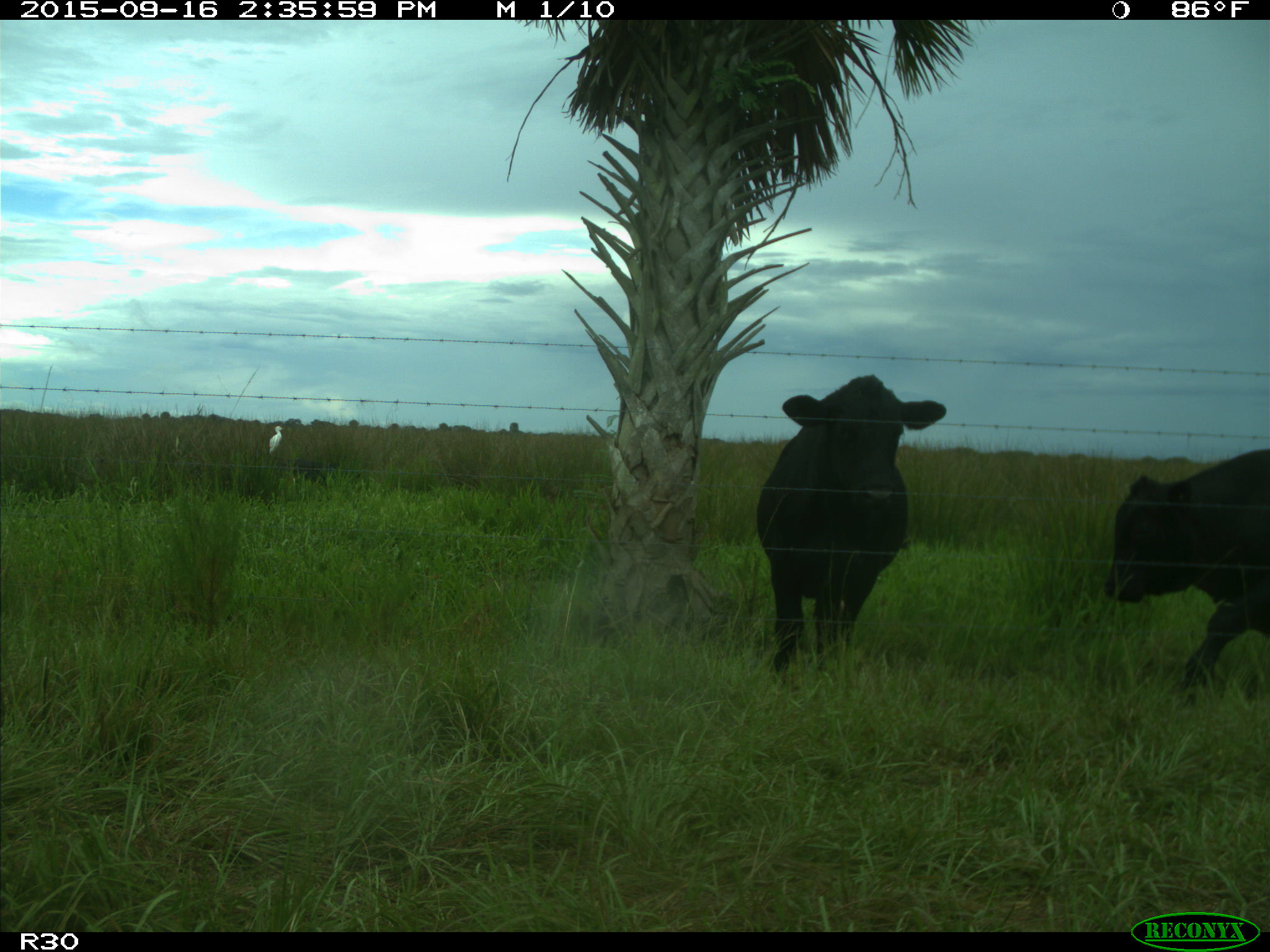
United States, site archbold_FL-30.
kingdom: Animalia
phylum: Chordata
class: Mammalia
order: Artiodactyla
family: Bovidae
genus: Bos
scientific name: Bos taurus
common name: domestic cow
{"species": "Bos taurus (domestic cow)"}